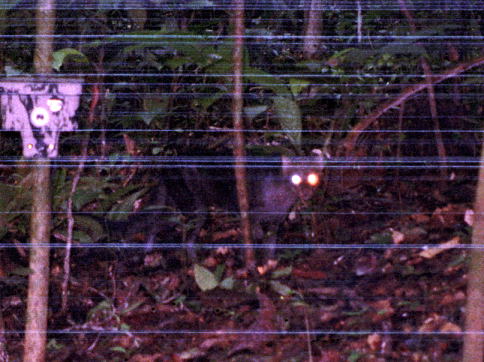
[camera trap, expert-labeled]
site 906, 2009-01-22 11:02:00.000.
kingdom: Animalia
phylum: Chordata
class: Mammalia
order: Carnivora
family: Felidae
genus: Herpailurus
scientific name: Herpailurus yagouaroundi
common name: jaguarundi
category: herpailurus yaguarondi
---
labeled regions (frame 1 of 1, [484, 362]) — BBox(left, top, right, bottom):
herpailurus yaguarondi: BBox(127, 147, 331, 271)